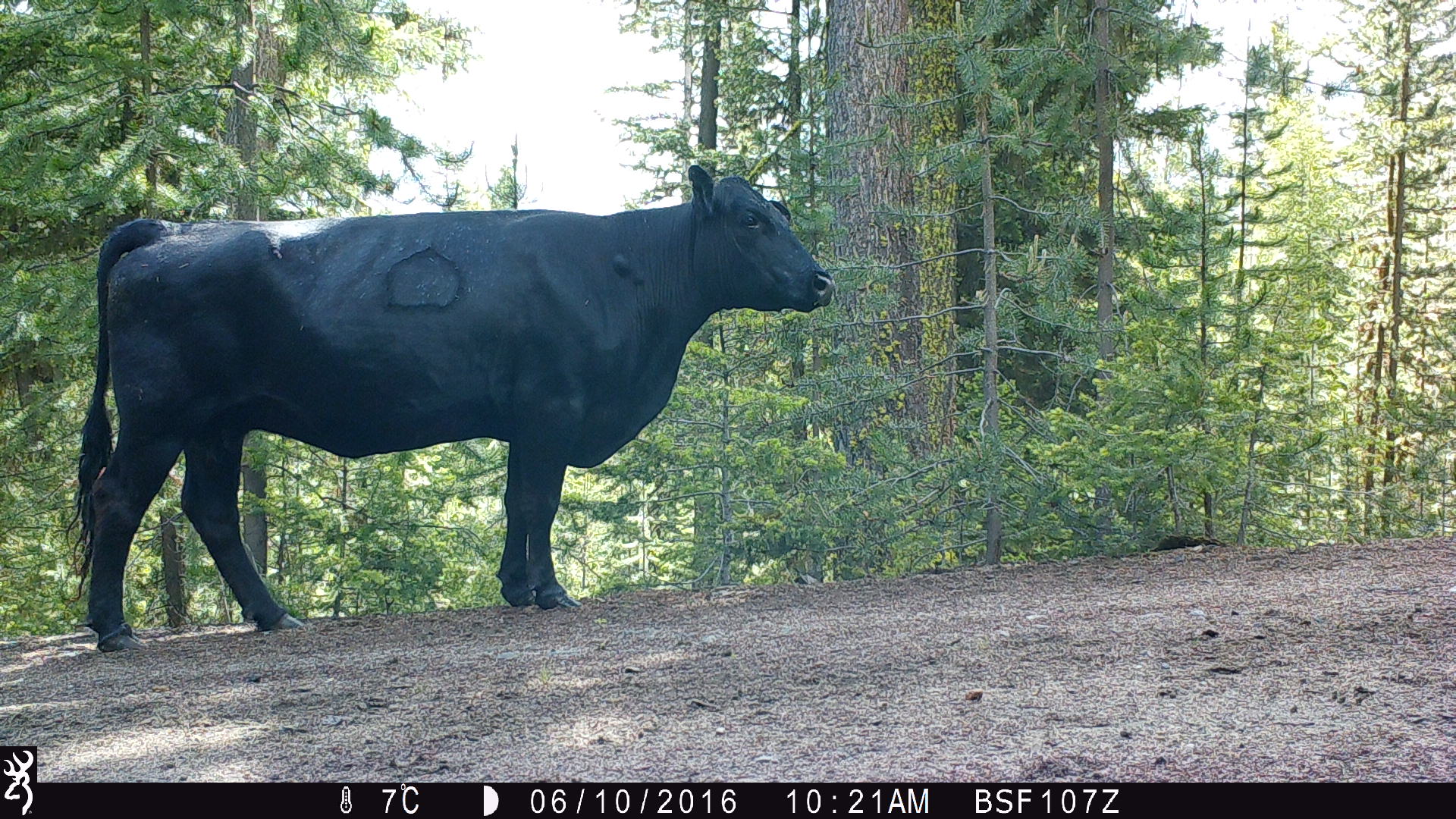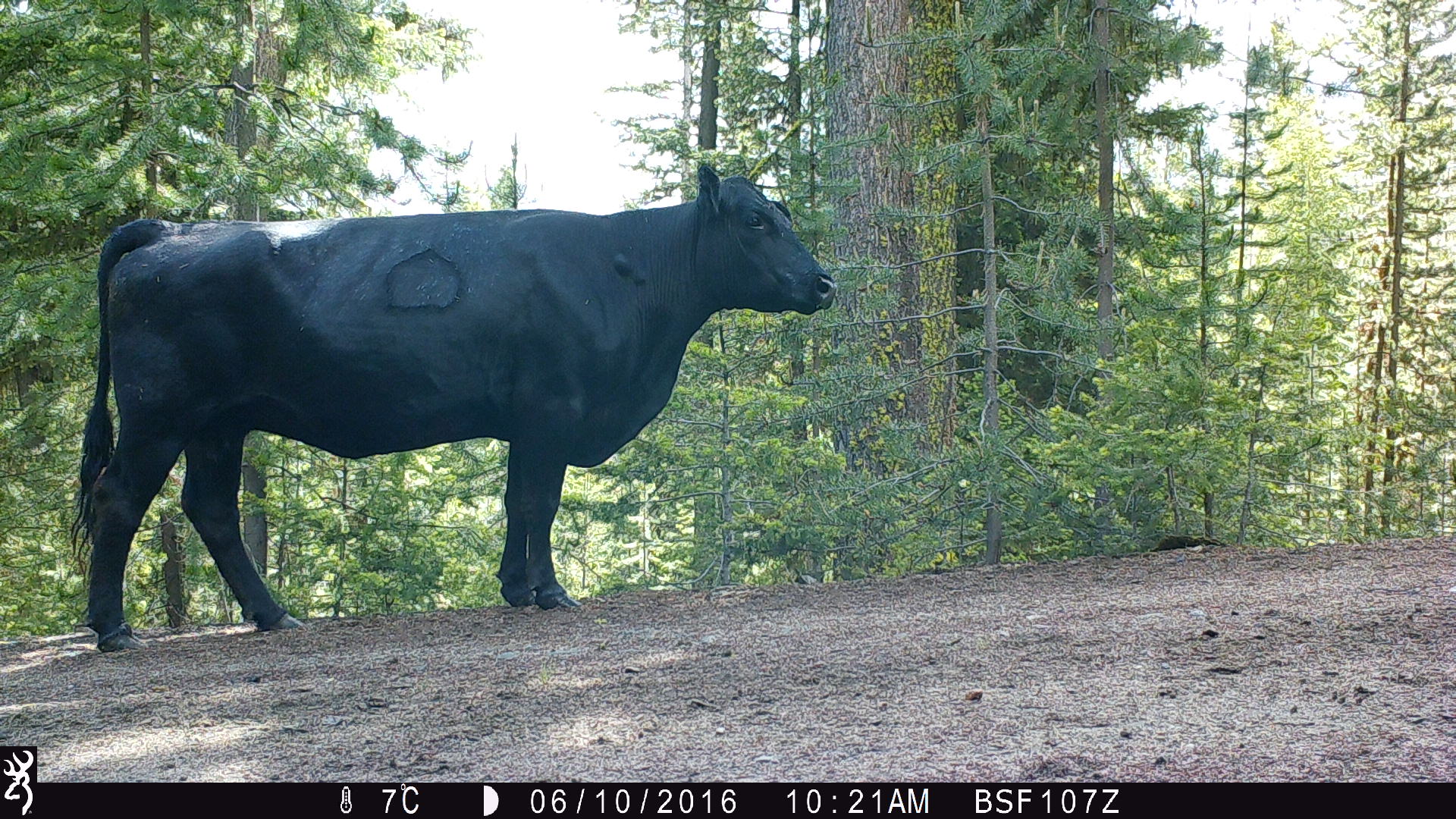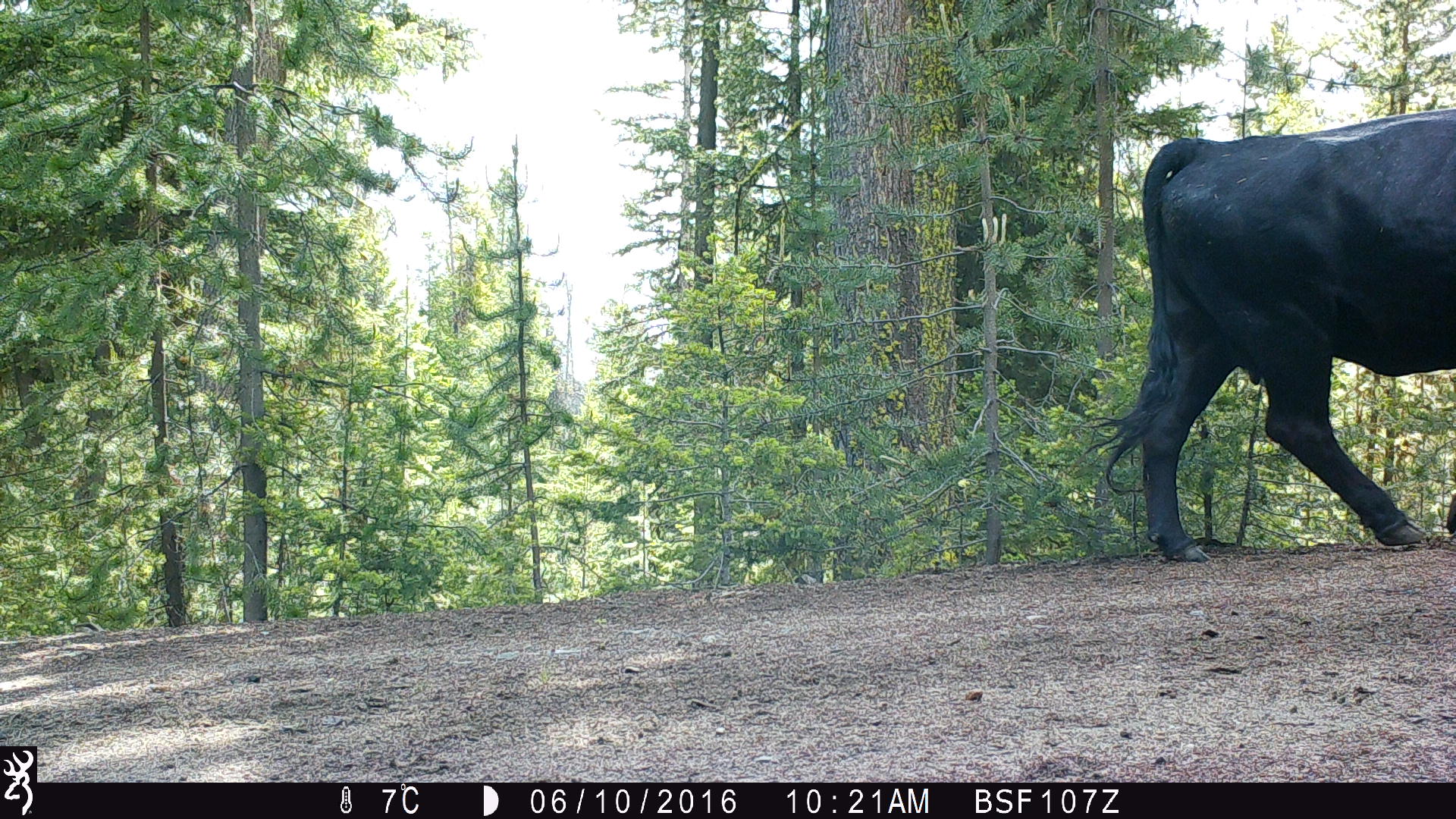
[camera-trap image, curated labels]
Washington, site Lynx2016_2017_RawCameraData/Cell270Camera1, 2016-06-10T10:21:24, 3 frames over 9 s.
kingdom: Animalia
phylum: Chordata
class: Mammalia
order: Artiodactyla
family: Bovidae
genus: Bos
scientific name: Bos taurus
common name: domestic cattle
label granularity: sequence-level